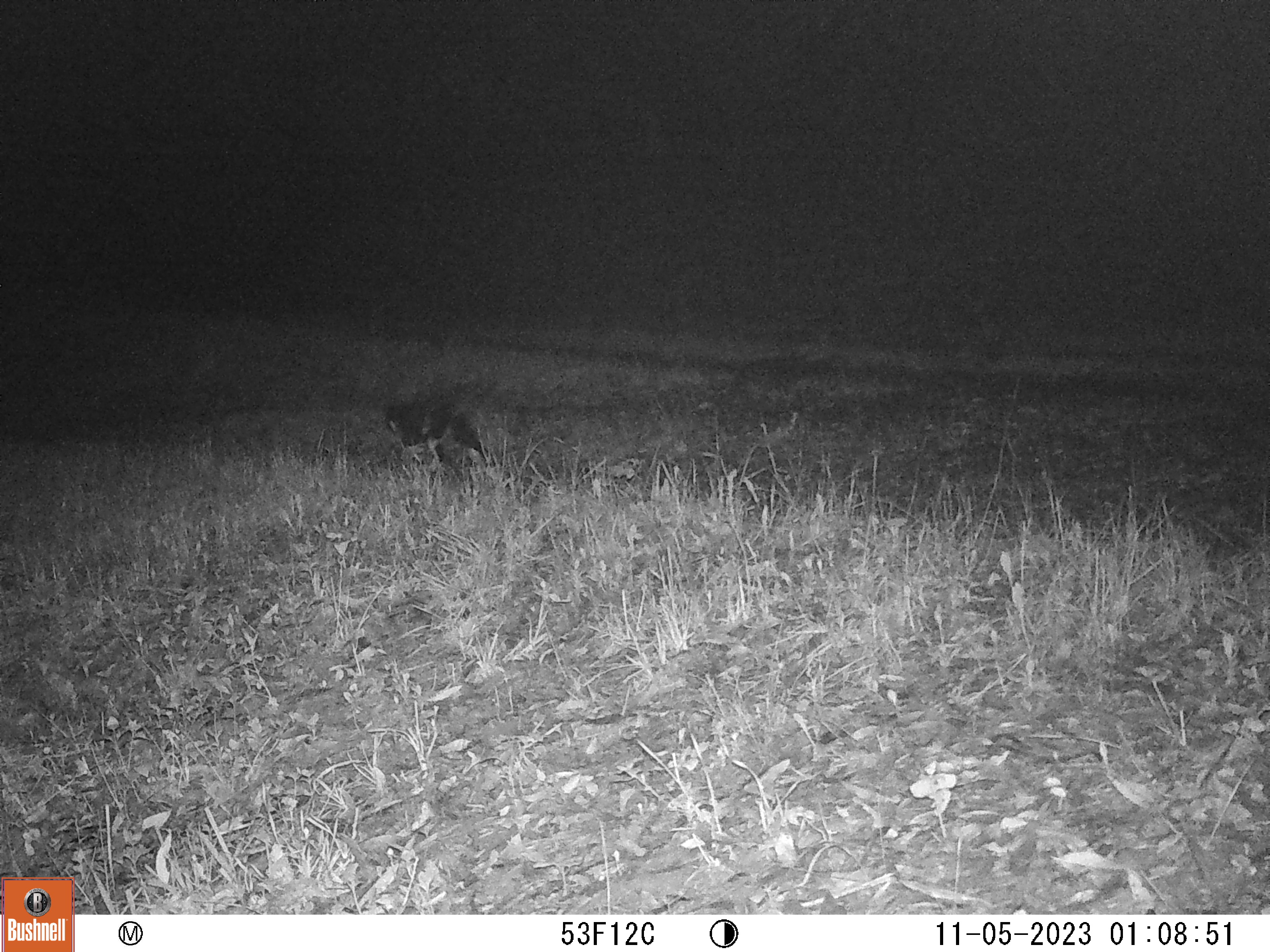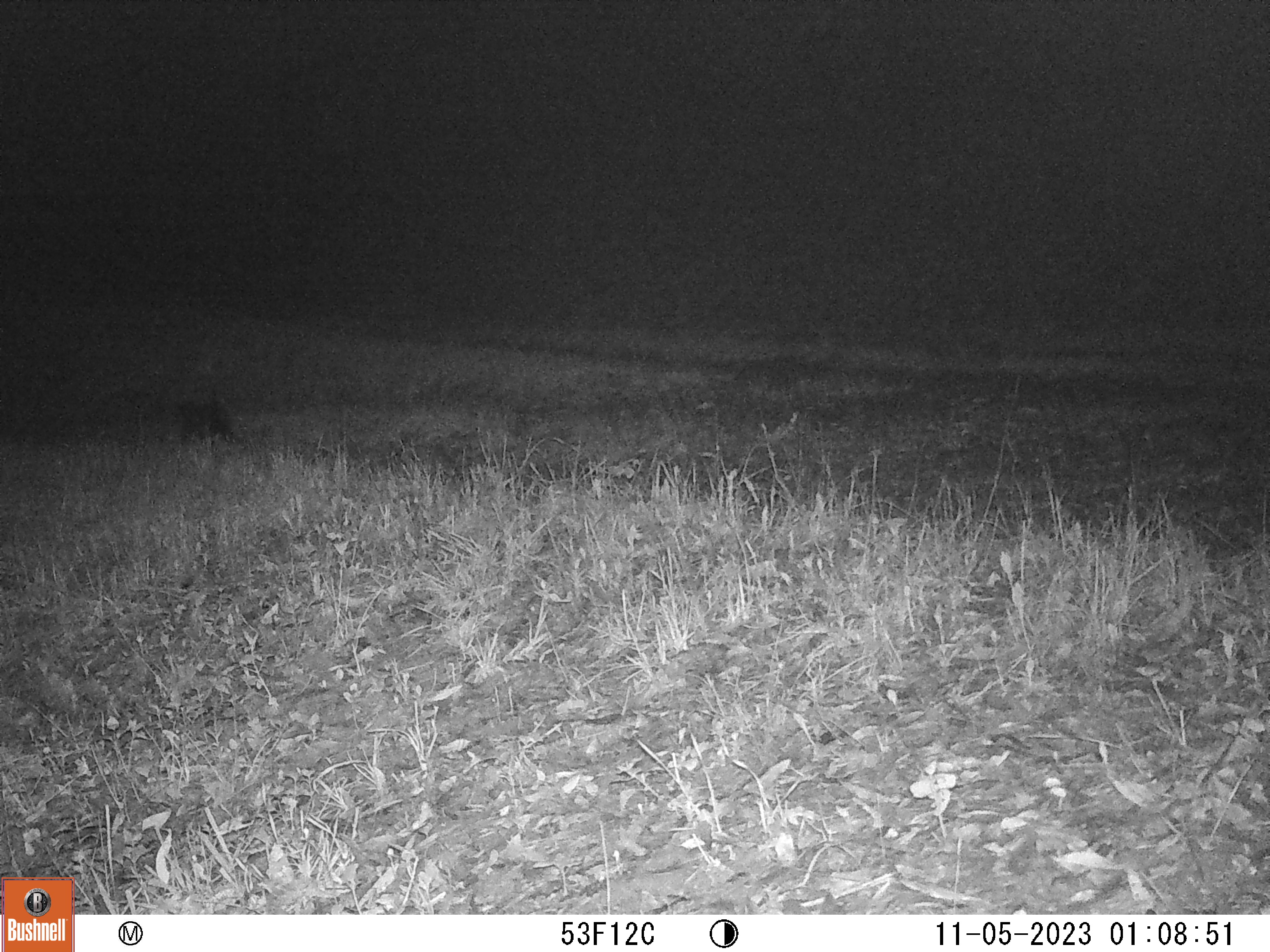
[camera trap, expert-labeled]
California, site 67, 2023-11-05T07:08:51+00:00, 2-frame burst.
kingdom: Animalia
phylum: Chordata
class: Mammalia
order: Carnivora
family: Felidae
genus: Lynx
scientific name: Lynx rufus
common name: bobcat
Bobcat (Lynx rufus).